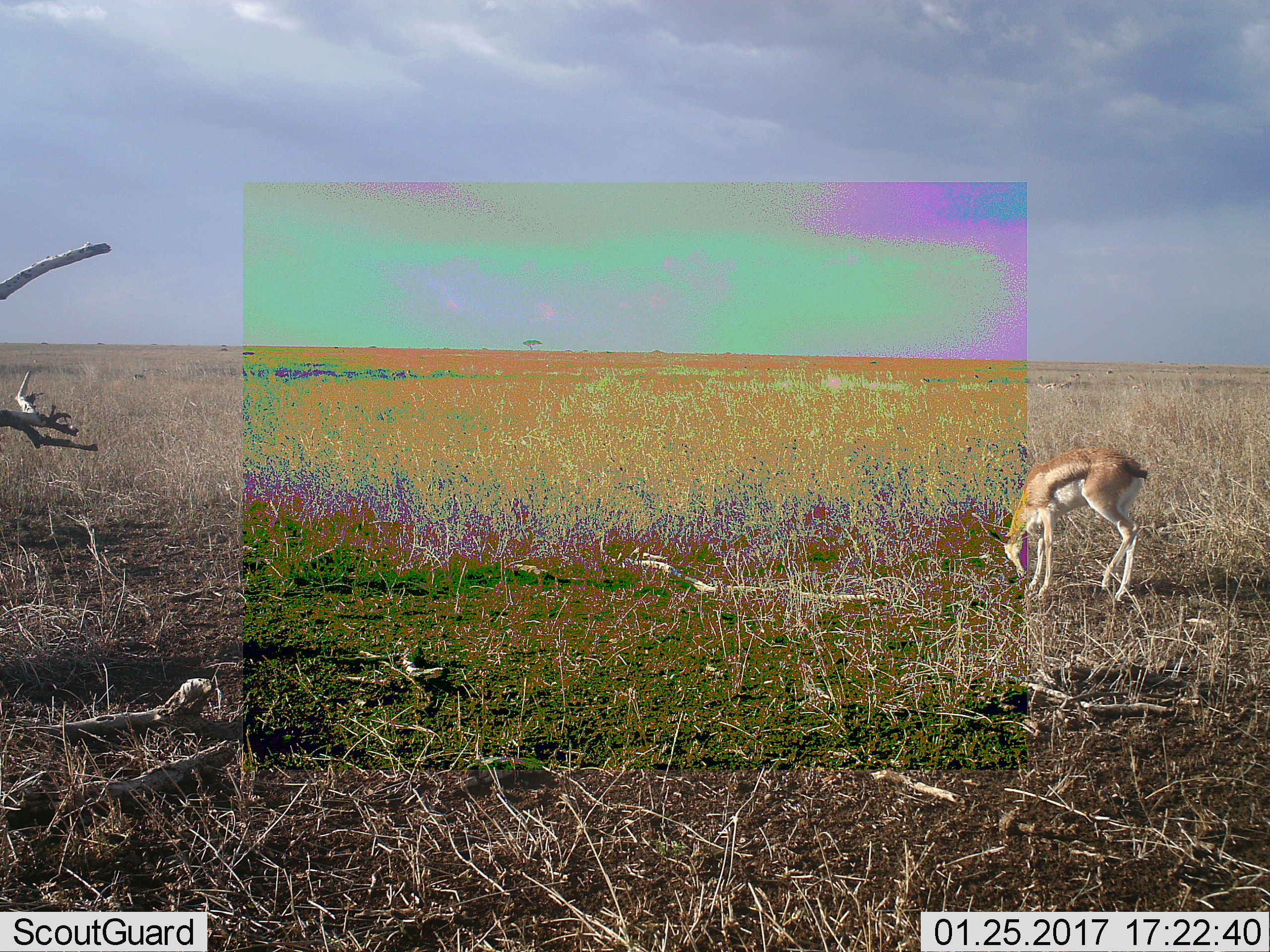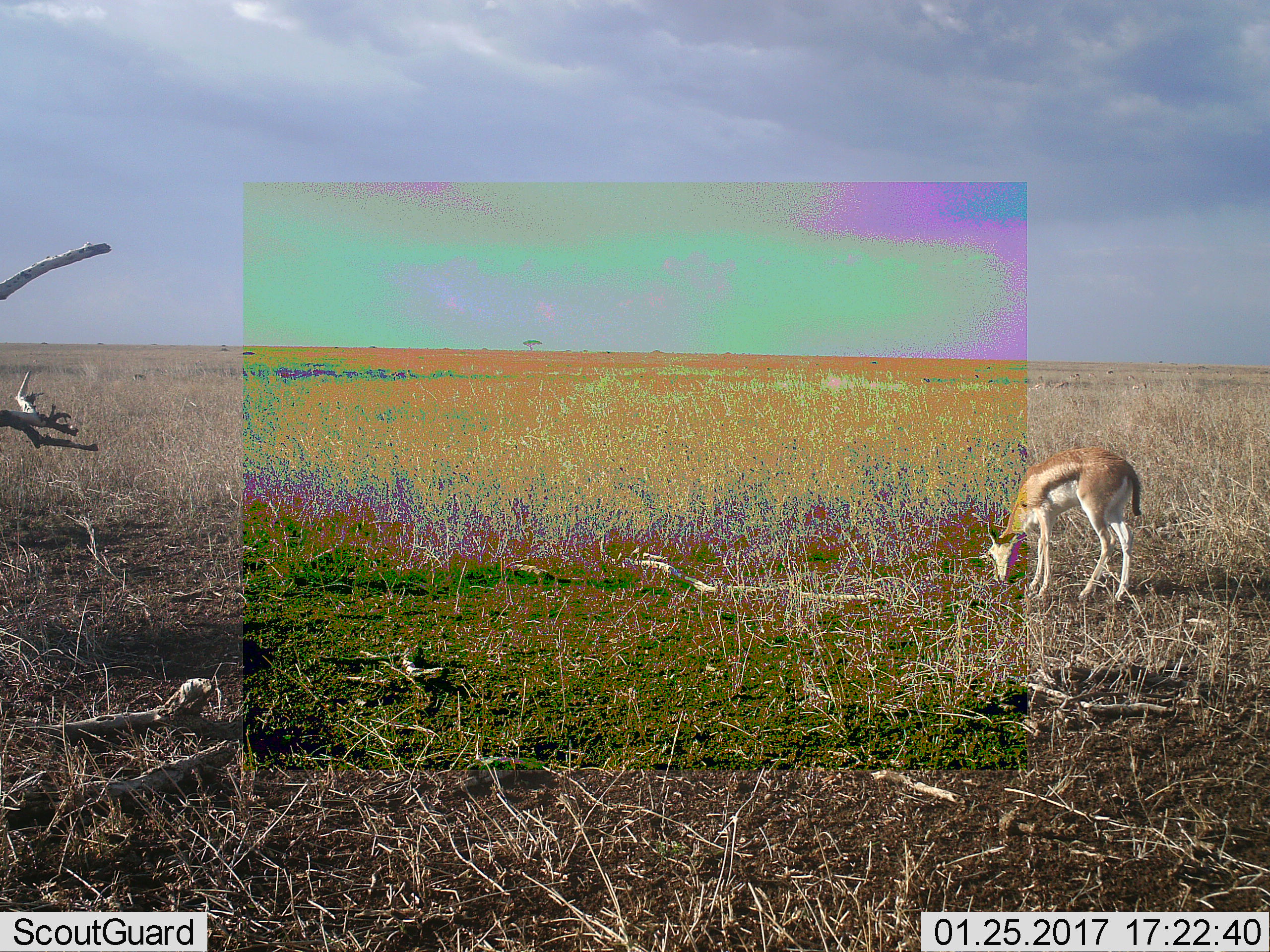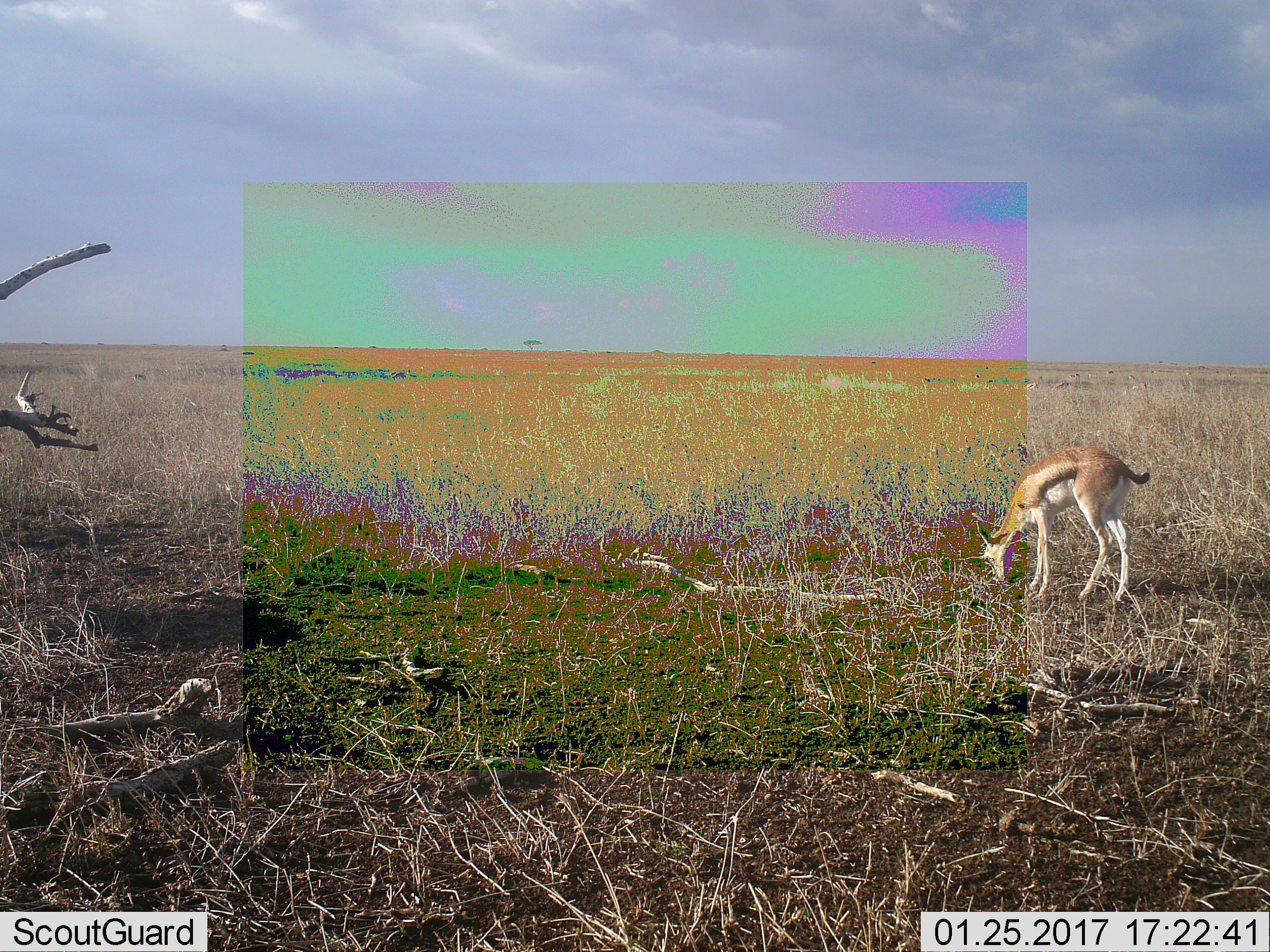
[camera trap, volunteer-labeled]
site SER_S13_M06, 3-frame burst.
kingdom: Animalia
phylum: Chordata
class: Mammalia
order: Artiodactyla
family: Bovidae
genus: Eudorcas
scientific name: Eudorcas thomsonii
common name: thomson's gazelle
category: gazellethomsons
Gazellethomsons (thomson's gazelle) (Eudorcas thomsonii), count 1. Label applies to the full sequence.